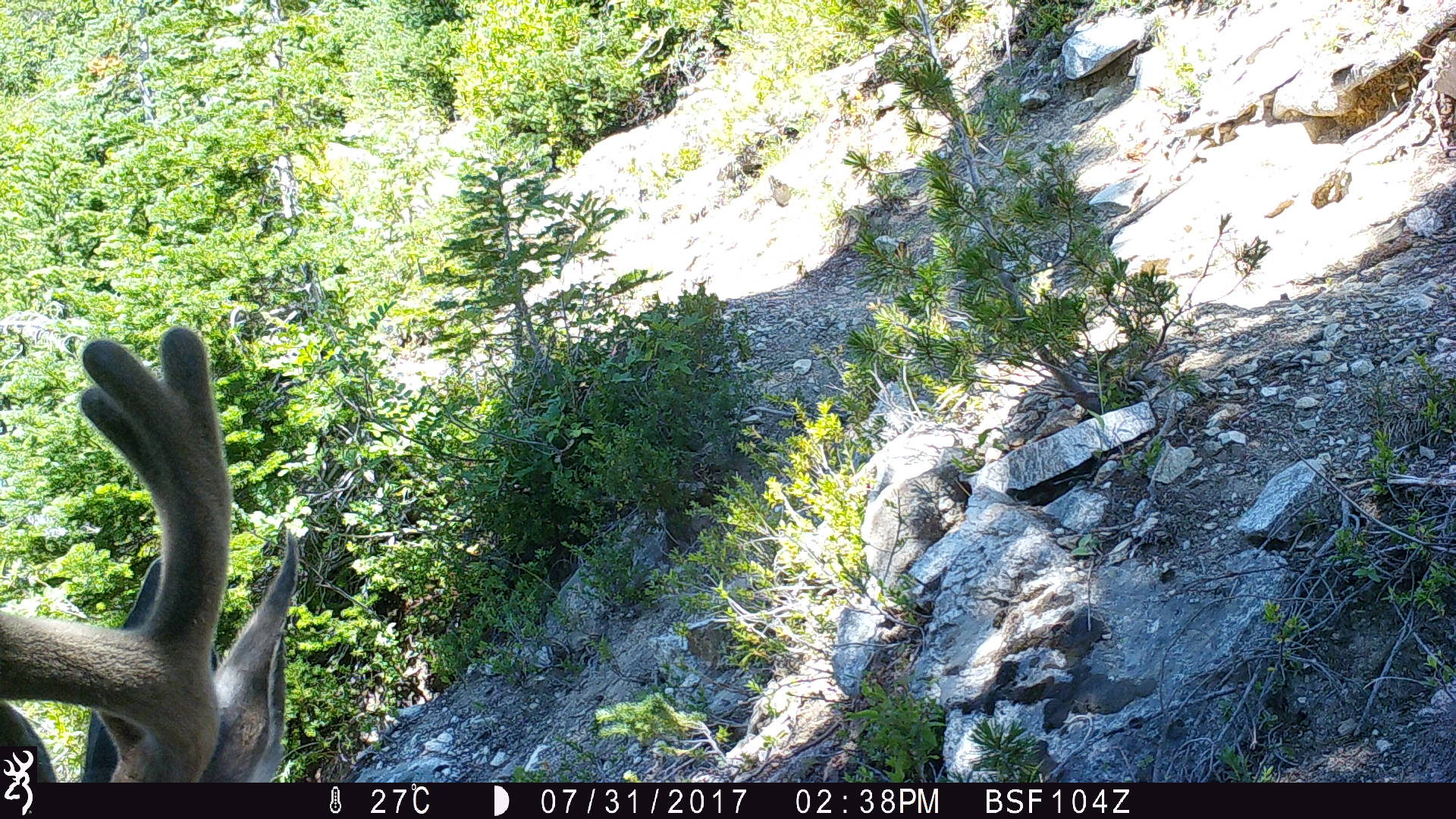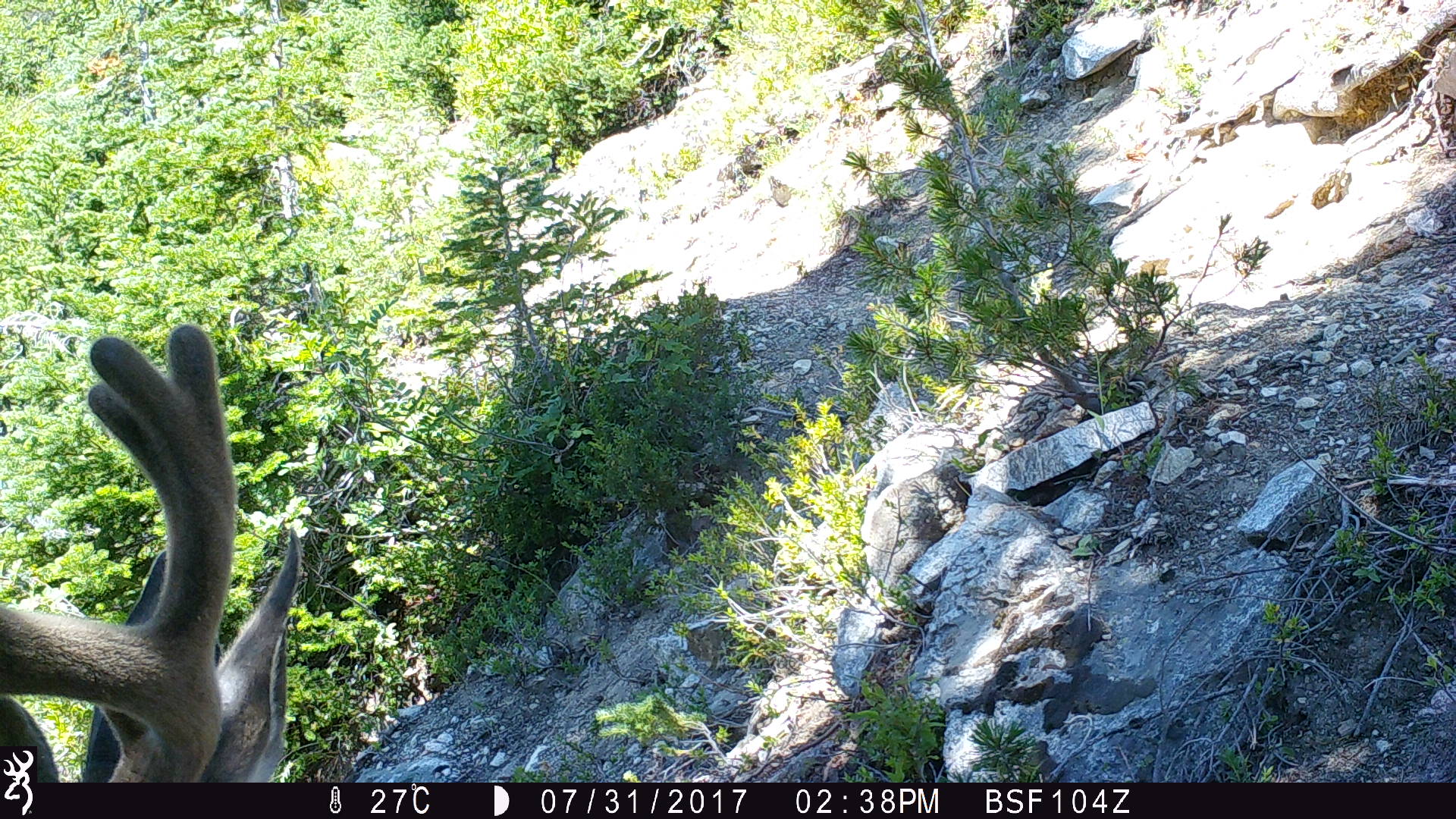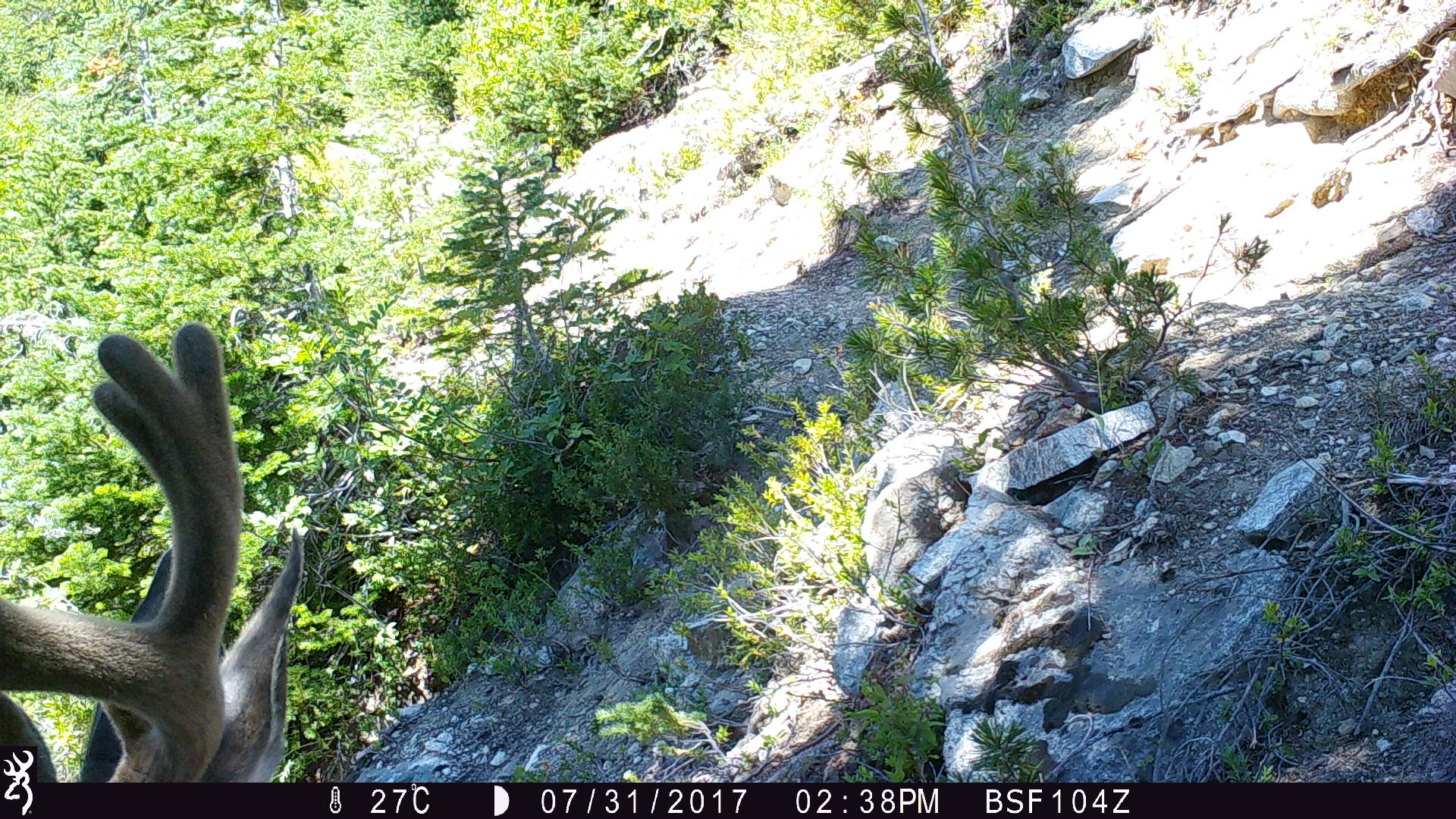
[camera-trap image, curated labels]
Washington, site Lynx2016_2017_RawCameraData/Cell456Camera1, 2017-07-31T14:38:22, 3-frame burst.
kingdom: Animalia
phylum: Chordata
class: Mammalia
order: Artiodactyla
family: Cervidae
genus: Odocoileus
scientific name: Odocoileus hemionus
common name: mule deer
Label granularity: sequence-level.